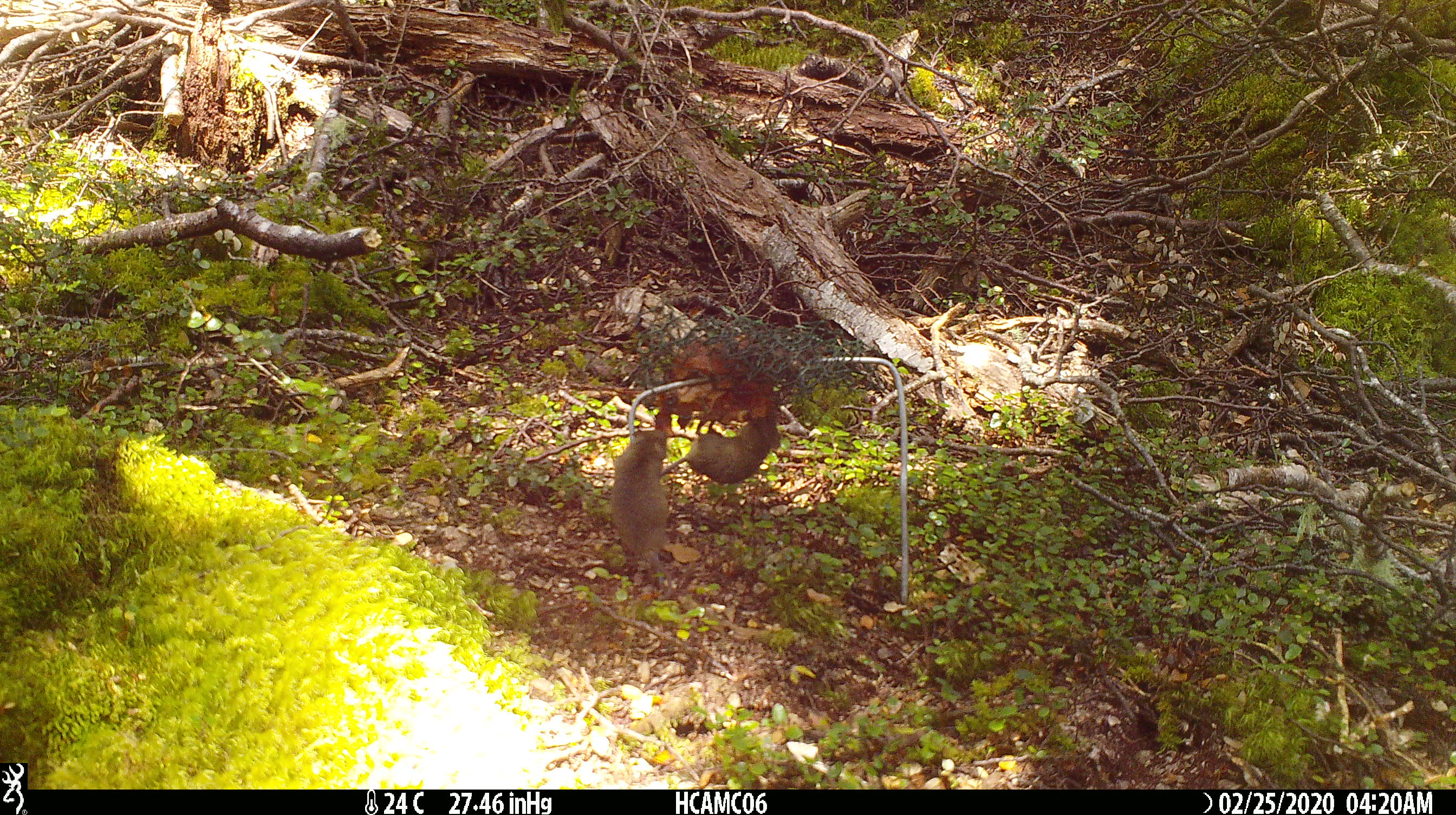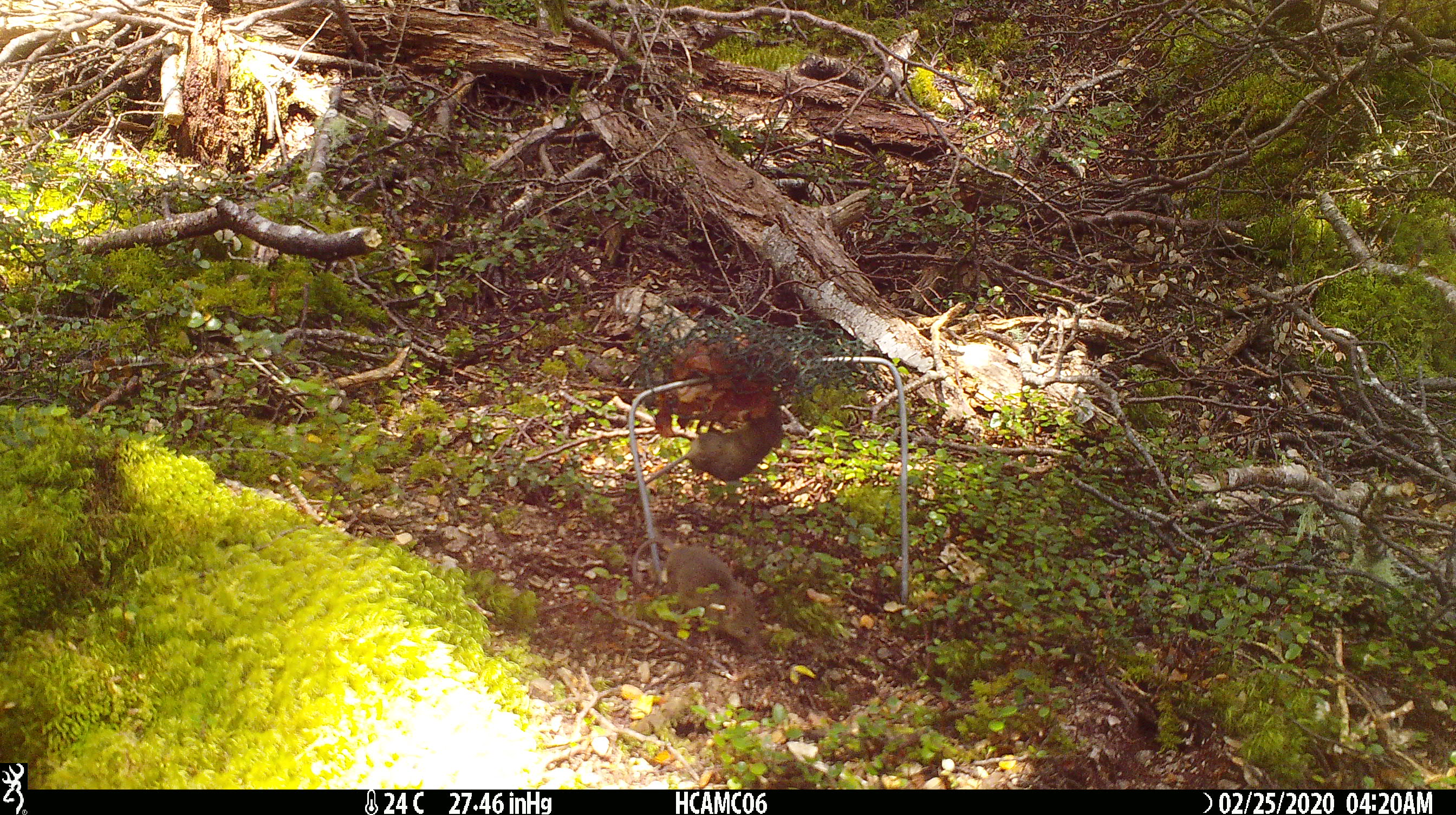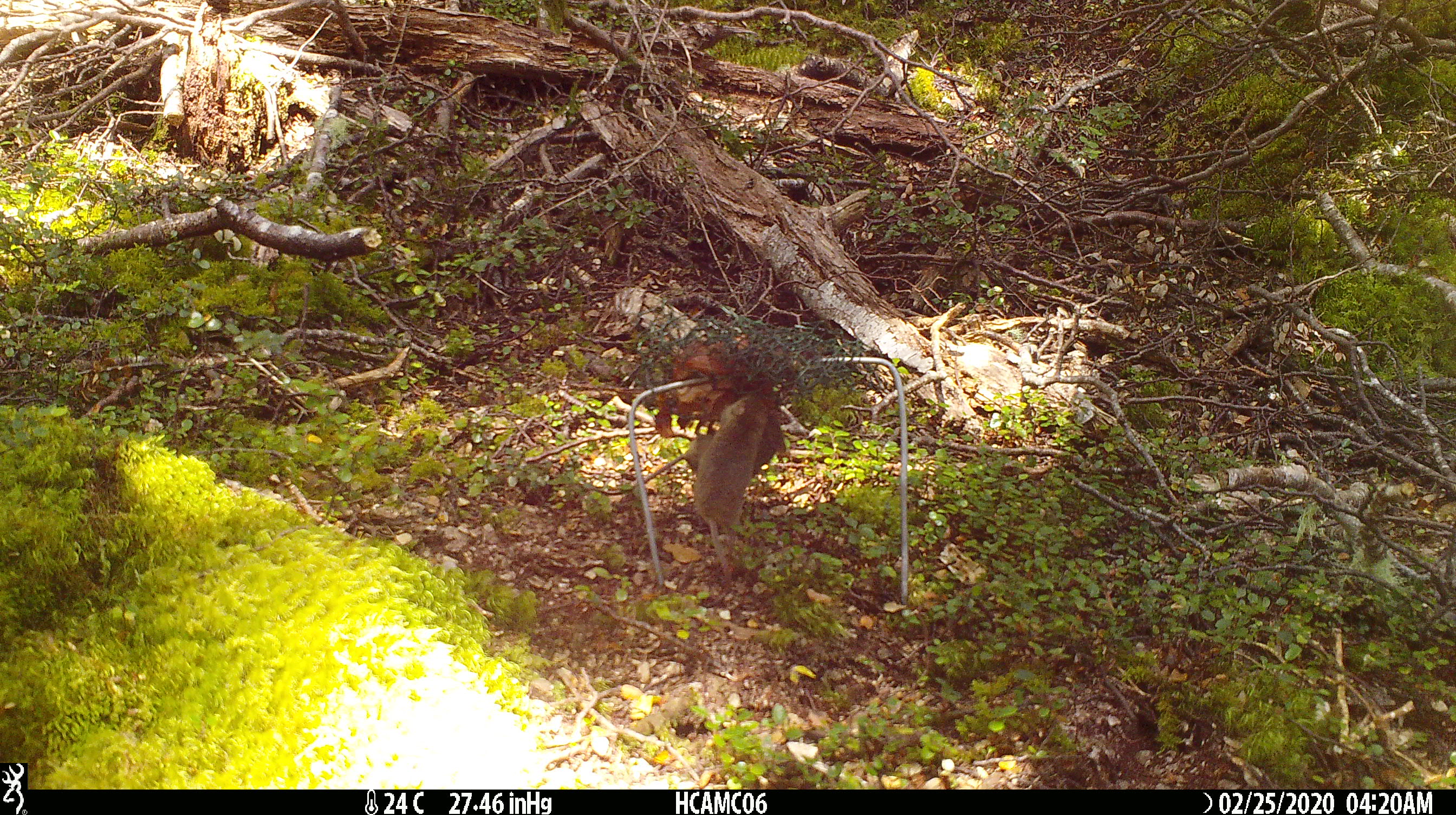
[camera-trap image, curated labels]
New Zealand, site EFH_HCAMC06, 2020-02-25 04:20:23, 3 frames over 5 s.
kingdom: Animalia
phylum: Chordata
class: Mammalia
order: Rodentia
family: Muridae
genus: Mus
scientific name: Mus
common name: mouse